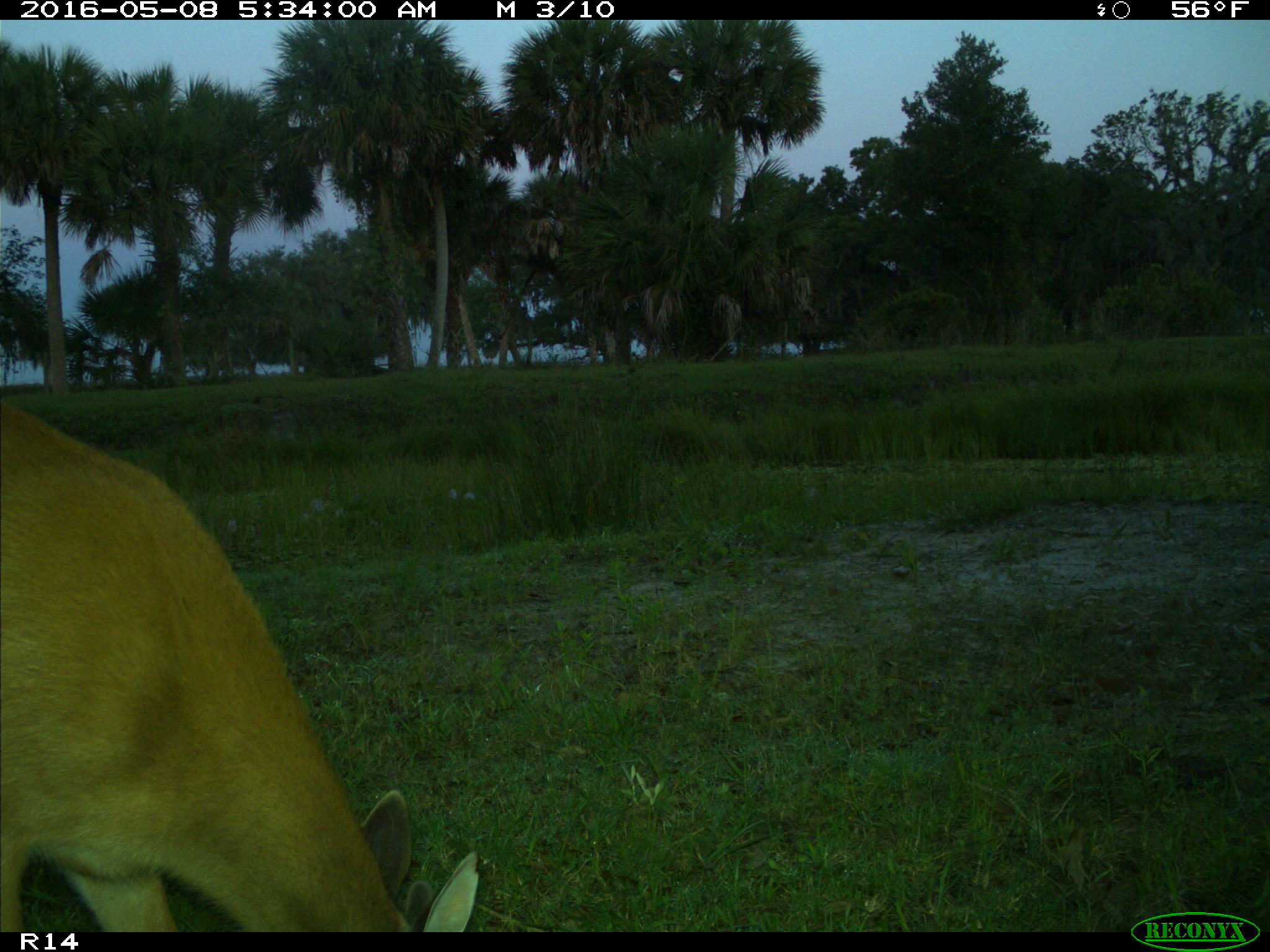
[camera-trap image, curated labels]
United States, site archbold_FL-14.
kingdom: Animalia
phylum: Chordata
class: Mammalia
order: Artiodactyla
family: Cervidae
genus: Odocoileus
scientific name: Odocoileus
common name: deer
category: unidentified deer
Unidentified deer (deer) (Odocoileus).